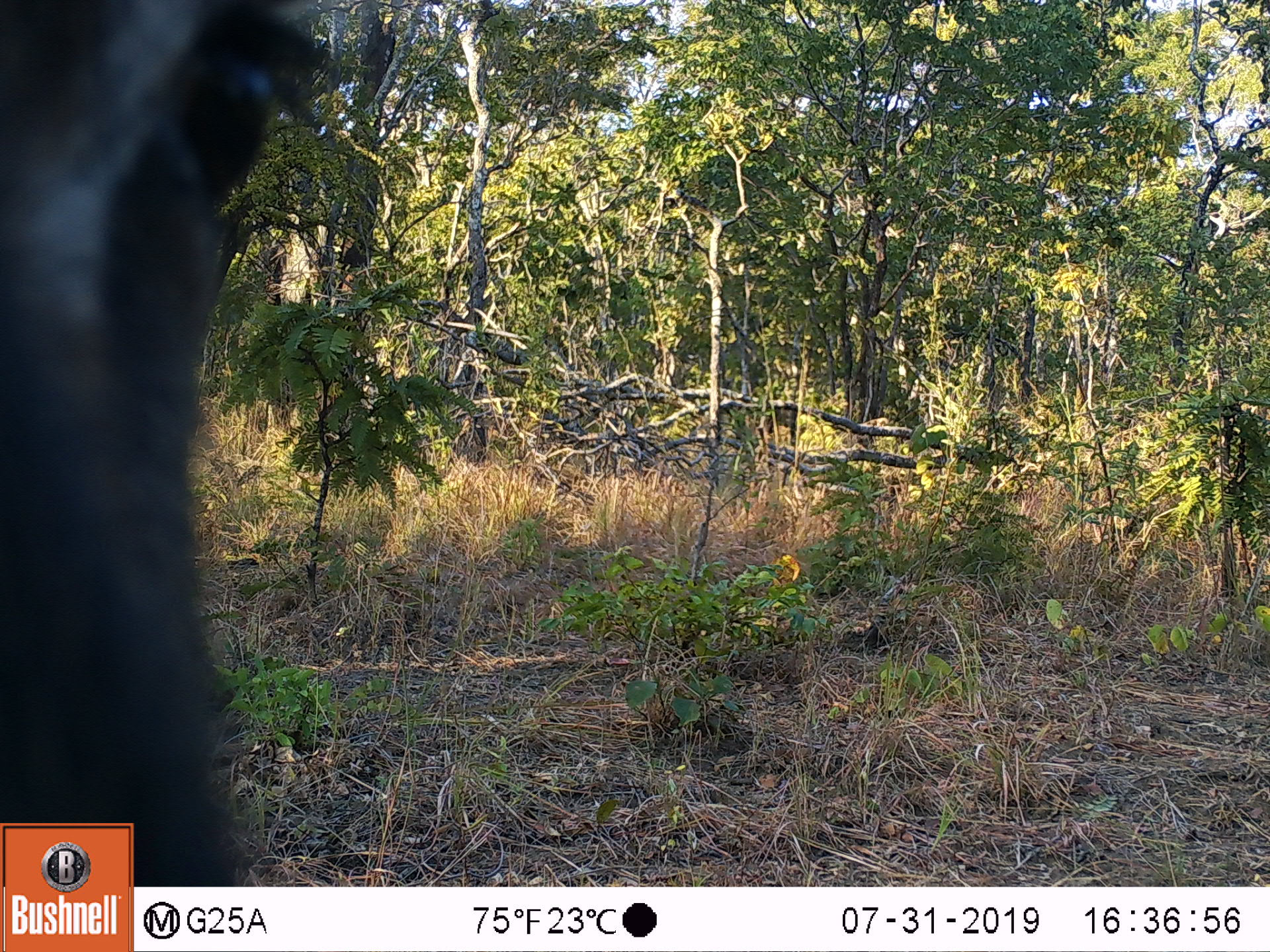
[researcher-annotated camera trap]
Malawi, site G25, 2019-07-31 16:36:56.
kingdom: Animalia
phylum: Chordata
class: Mammalia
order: Artiodactyla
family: Bovidae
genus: Kobus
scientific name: Kobus ellipsiprymnus ellipsiprymnus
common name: common waterbuck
Common waterbuck (Kobus ellipsiprymnus ellipsiprymnus), count 1.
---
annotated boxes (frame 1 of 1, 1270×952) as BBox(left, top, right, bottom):
common waterbuck: BBox(0, 0, 339, 819)